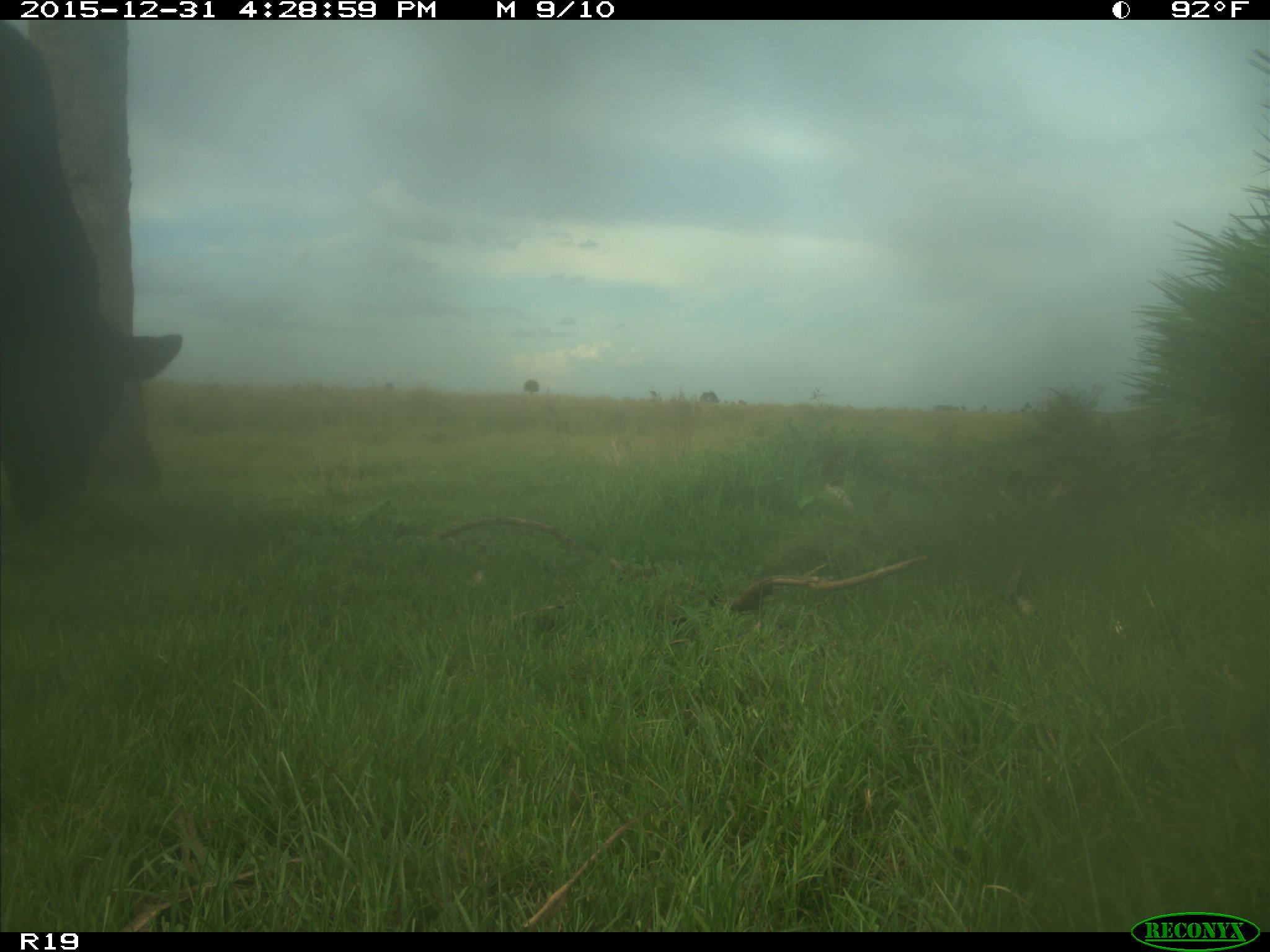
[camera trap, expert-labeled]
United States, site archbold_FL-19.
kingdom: Animalia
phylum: Chordata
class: Mammalia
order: Artiodactyla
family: Bovidae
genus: Bos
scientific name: Bos taurus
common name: domestic cow